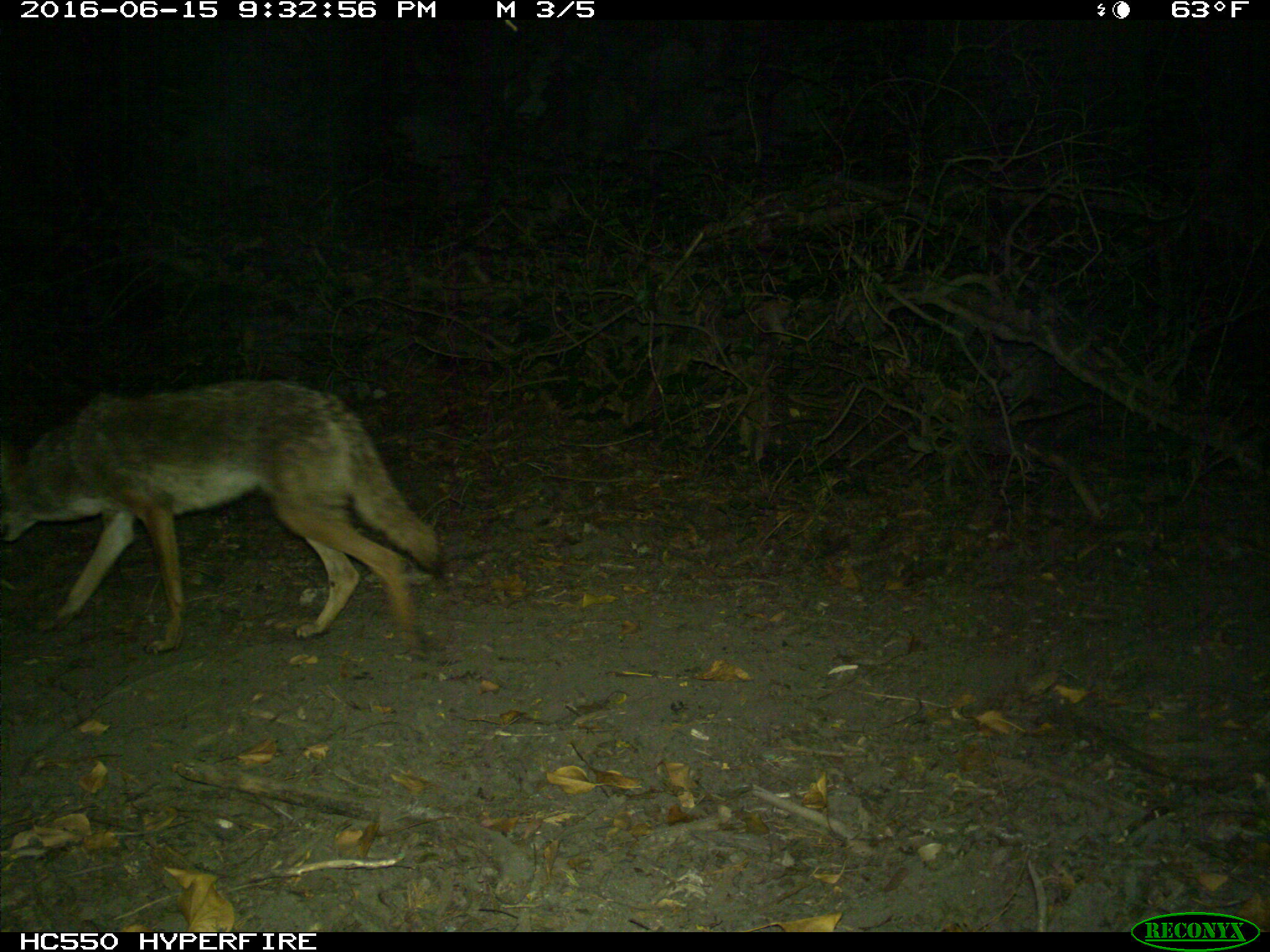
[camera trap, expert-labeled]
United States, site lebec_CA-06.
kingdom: Animalia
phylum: Chordata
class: Mammalia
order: Carnivora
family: Canidae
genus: Canis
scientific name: Canis latrans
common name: coyote